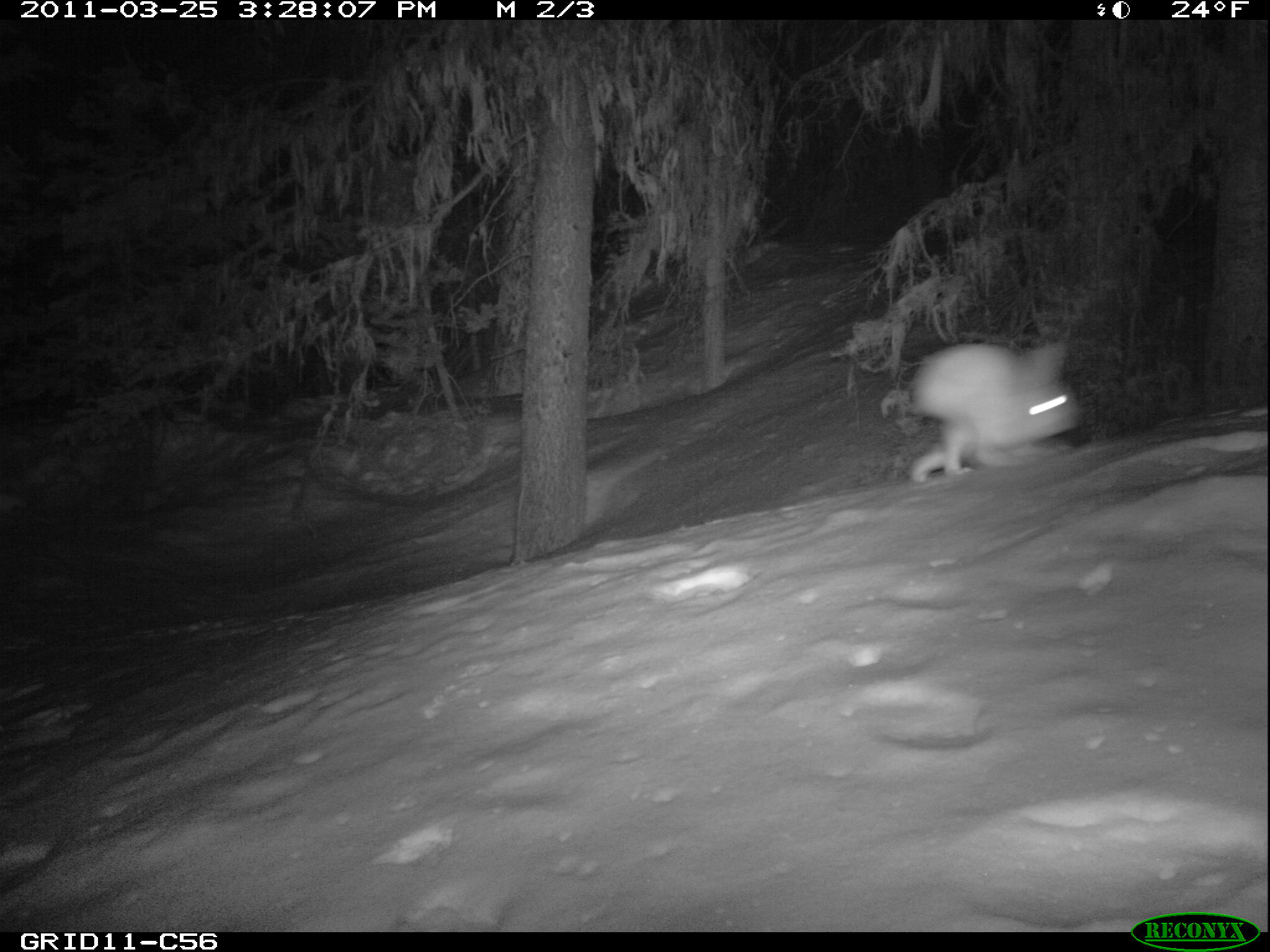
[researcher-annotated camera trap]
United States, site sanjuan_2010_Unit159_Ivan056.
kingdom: Animalia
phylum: Chordata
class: Mammalia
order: Lagomorpha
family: Leporidae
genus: Lepus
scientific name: Lepus americanus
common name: snowshoe hare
Lepus americanus (snowshoe hare).